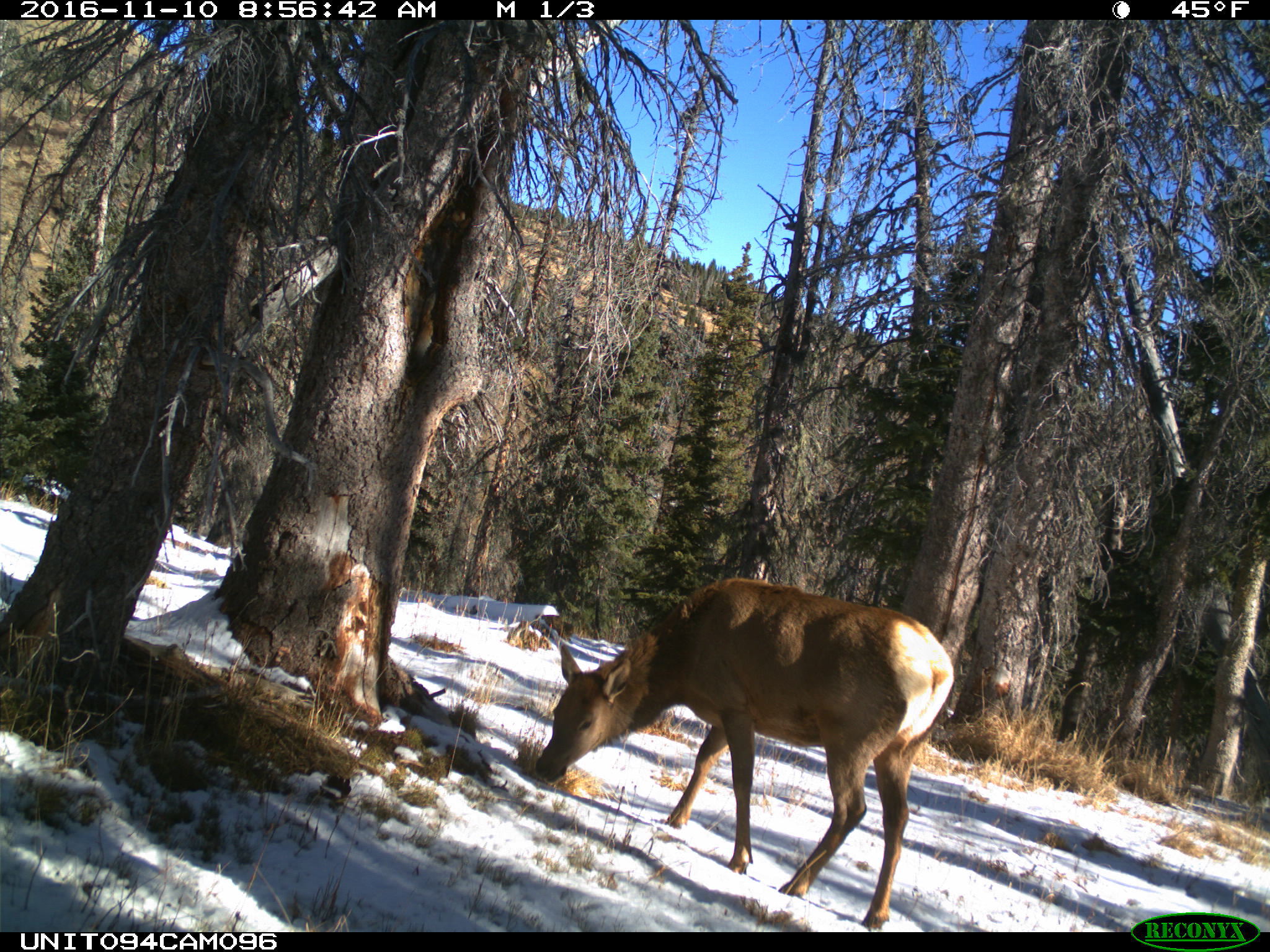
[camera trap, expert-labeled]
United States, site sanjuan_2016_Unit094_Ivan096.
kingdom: Animalia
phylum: Chordata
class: Mammalia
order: Artiodactyla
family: Cervidae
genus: Cervus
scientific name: Cervus elaphus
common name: red deer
Cervus elaphus (red deer).